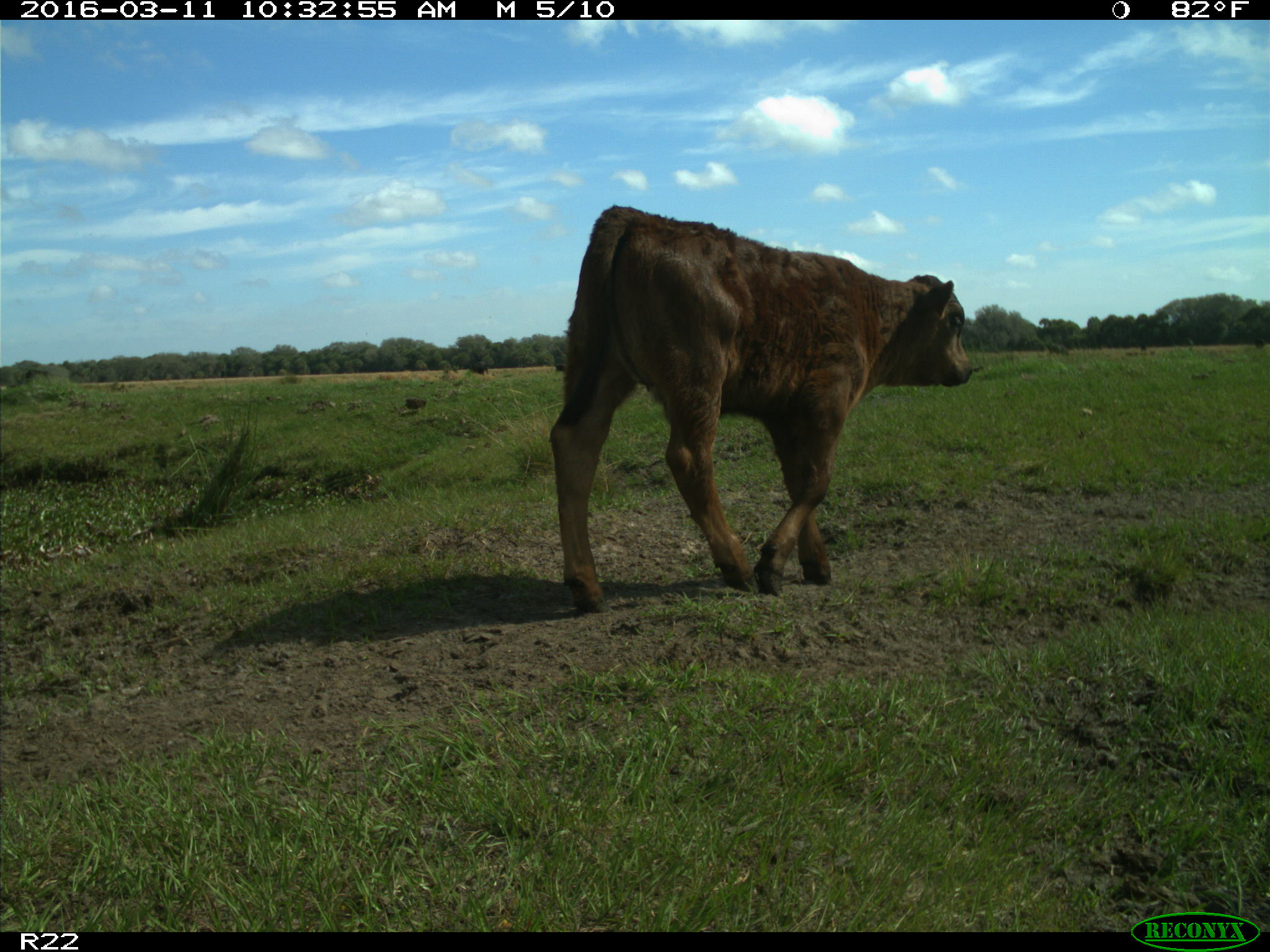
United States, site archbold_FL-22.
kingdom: Animalia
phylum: Chordata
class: Mammalia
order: Artiodactyla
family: Bovidae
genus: Bos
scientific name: Bos taurus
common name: domestic cow